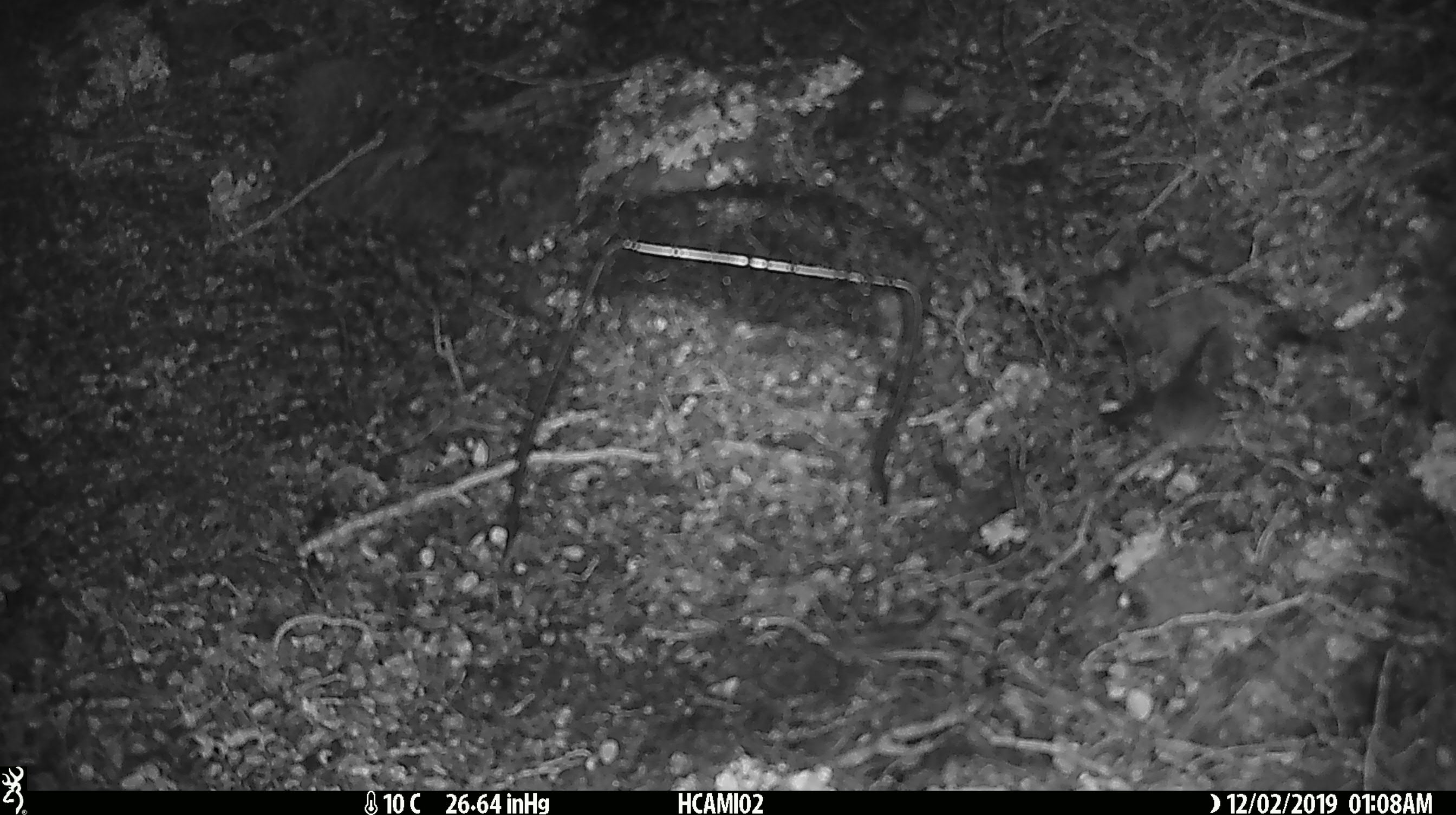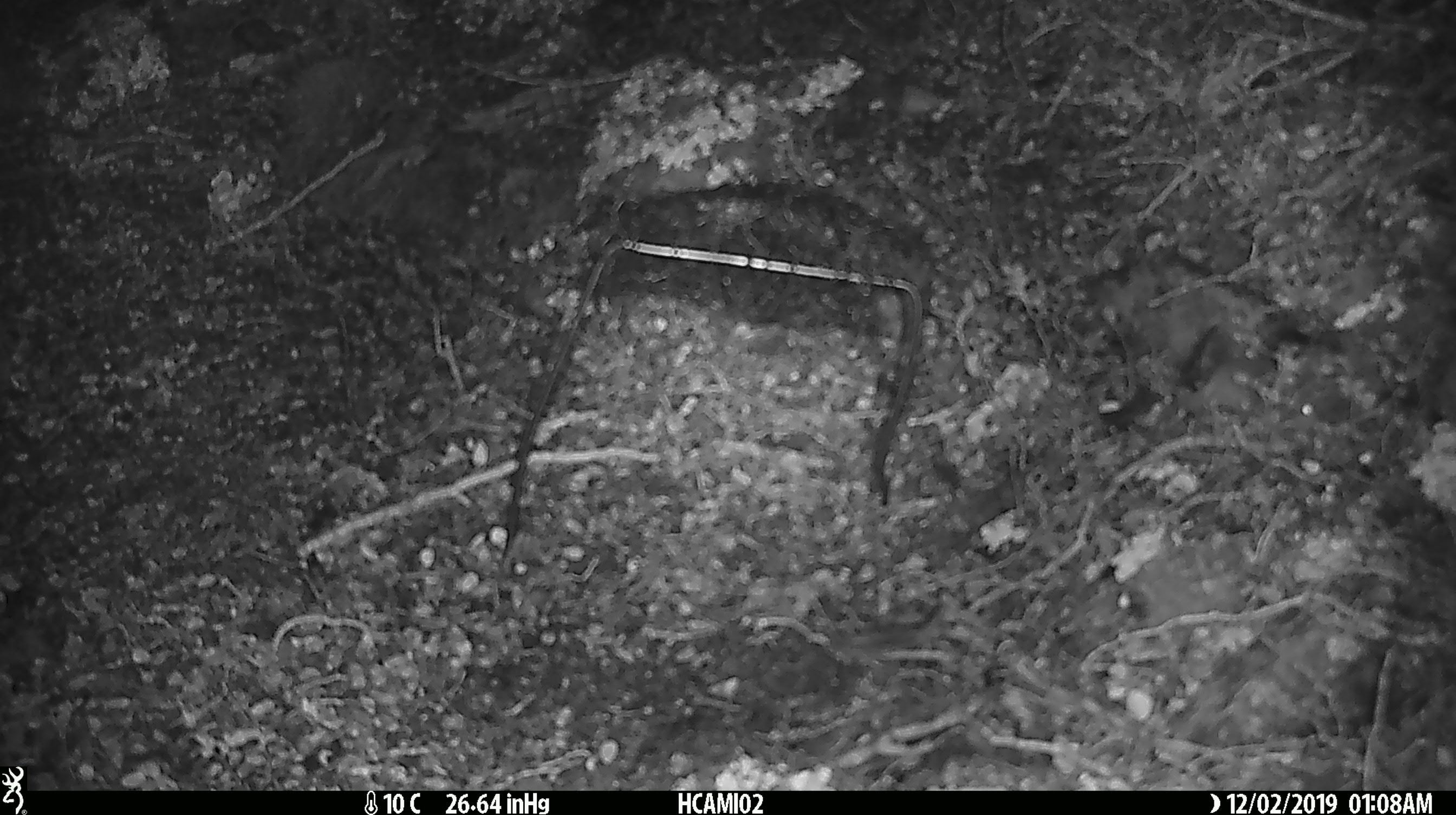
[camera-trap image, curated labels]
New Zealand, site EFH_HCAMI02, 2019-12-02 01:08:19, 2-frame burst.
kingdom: Animalia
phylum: Chordata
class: Mammalia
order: Rodentia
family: Muridae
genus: Mus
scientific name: Mus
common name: mouse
Mouse (Mus).